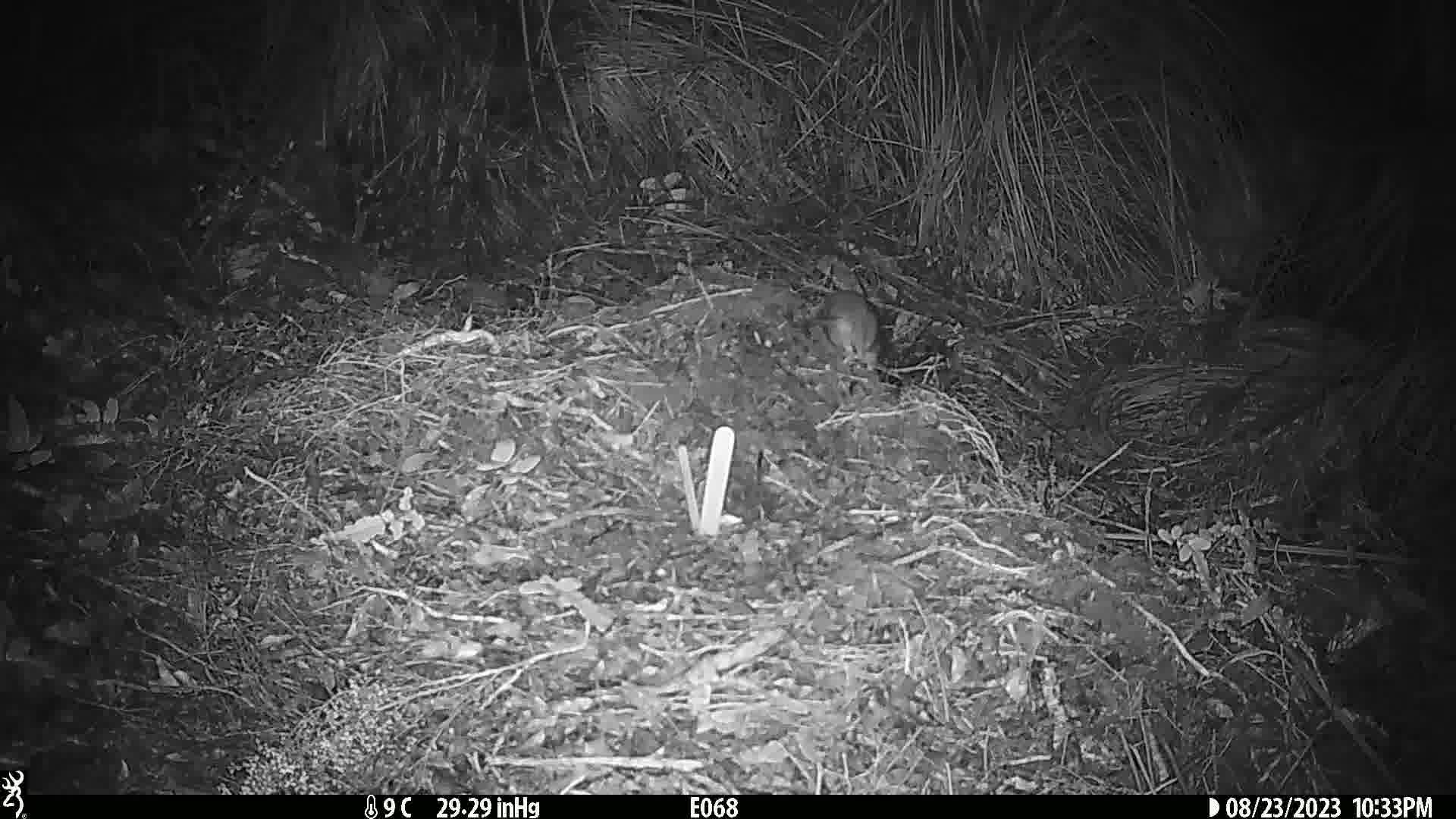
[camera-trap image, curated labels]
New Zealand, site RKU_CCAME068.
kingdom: Animalia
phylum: Chordata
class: Mammalia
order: Rodentia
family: Muridae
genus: Rattus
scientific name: Rattus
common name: rat